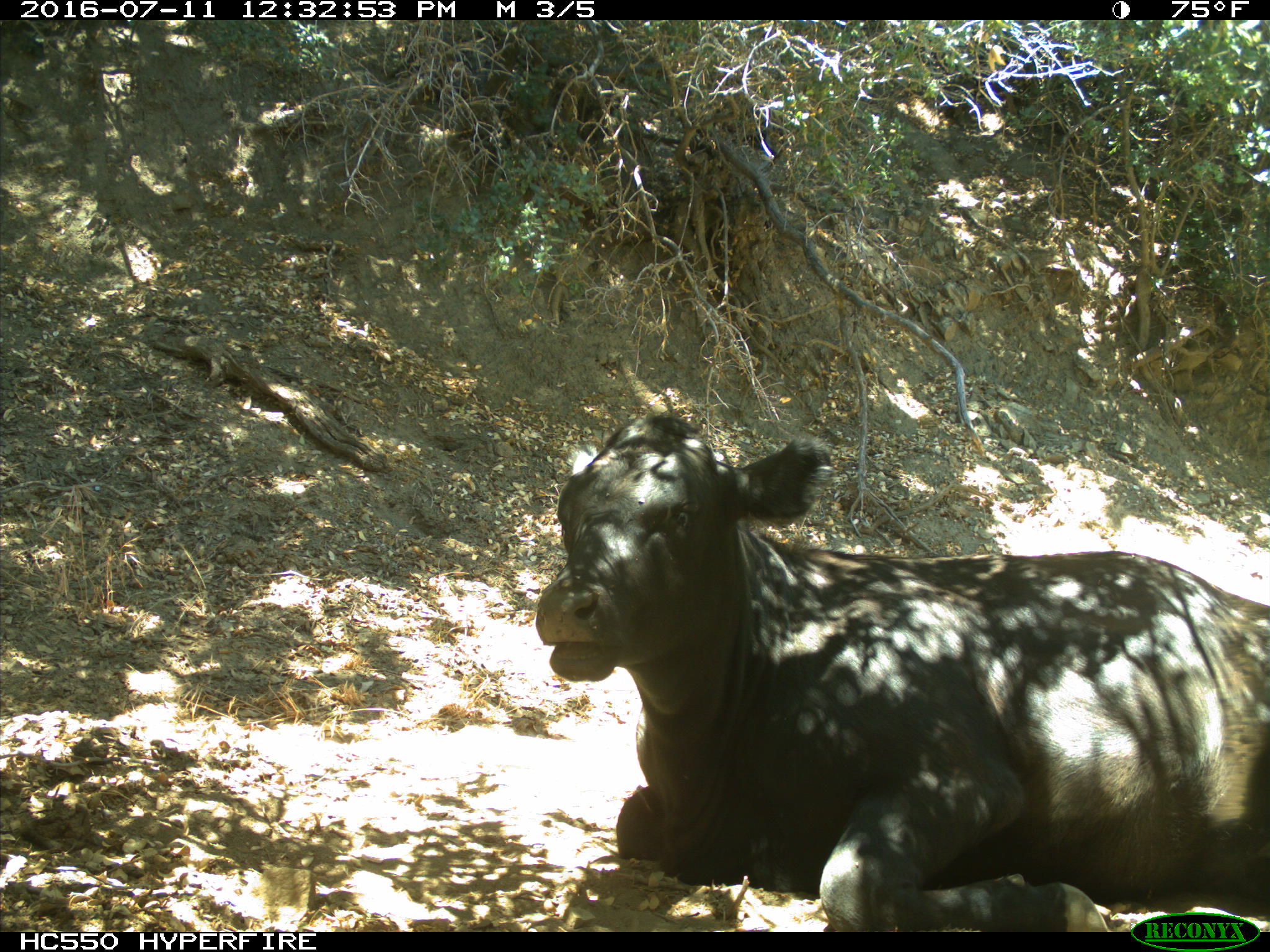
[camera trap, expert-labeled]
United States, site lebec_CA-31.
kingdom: Animalia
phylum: Chordata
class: Mammalia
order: Artiodactyla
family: Bovidae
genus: Bos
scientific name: Bos taurus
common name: domestic cow